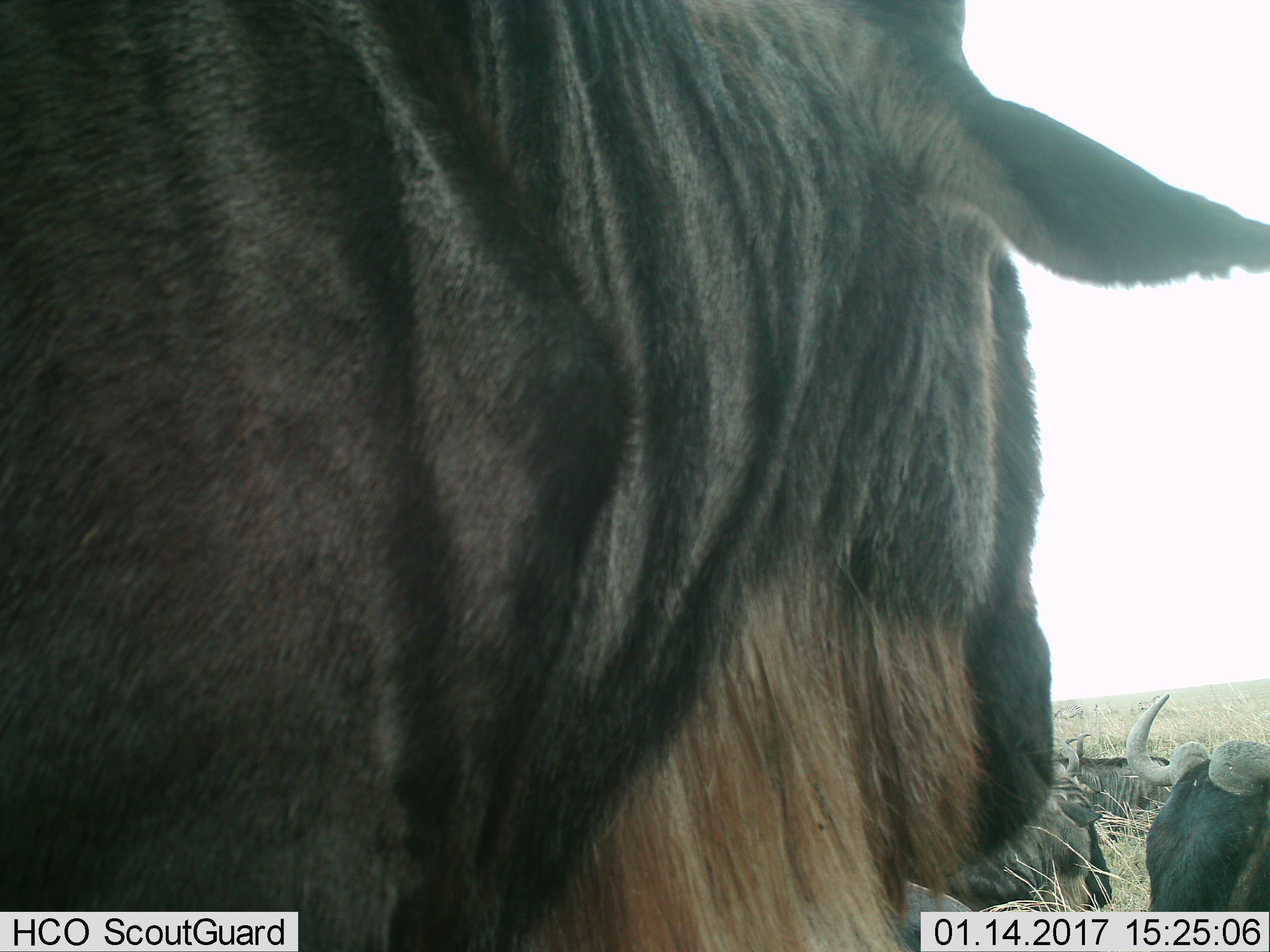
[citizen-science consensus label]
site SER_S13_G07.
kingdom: Animalia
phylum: Chordata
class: Mammalia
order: Artiodactyla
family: Bovidae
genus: Connochaetes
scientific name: Connochaetes taurinus taurinus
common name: blue wildebeest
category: wildebeestblue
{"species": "wildebeestblue (blue wildebeest) (Connochaetes taurinus taurinus)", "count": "4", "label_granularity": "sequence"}